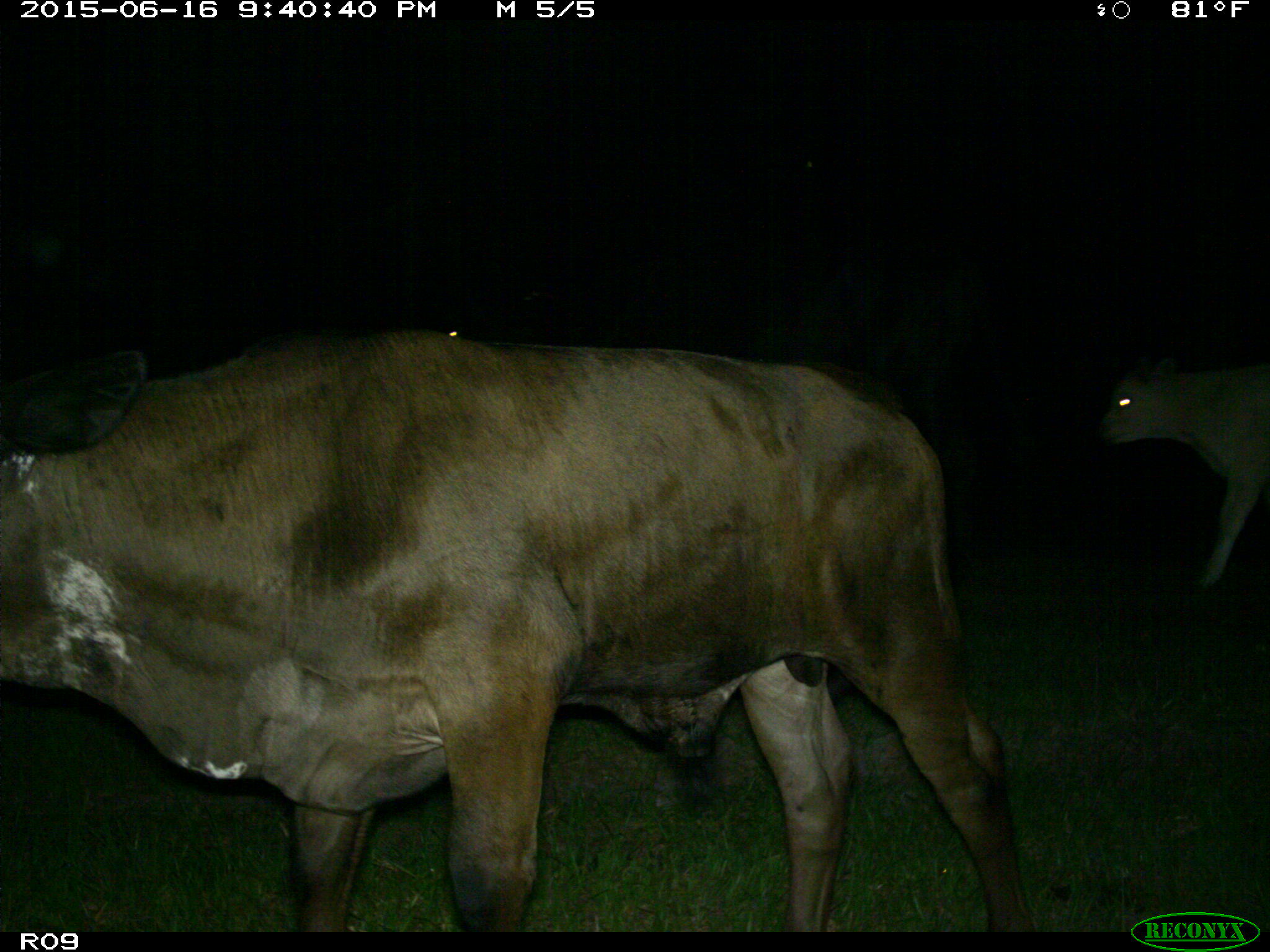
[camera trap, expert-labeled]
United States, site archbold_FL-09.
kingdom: Animalia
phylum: Chordata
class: Mammalia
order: Artiodactyla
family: Bovidae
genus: Bos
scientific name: Bos taurus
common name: domestic cow